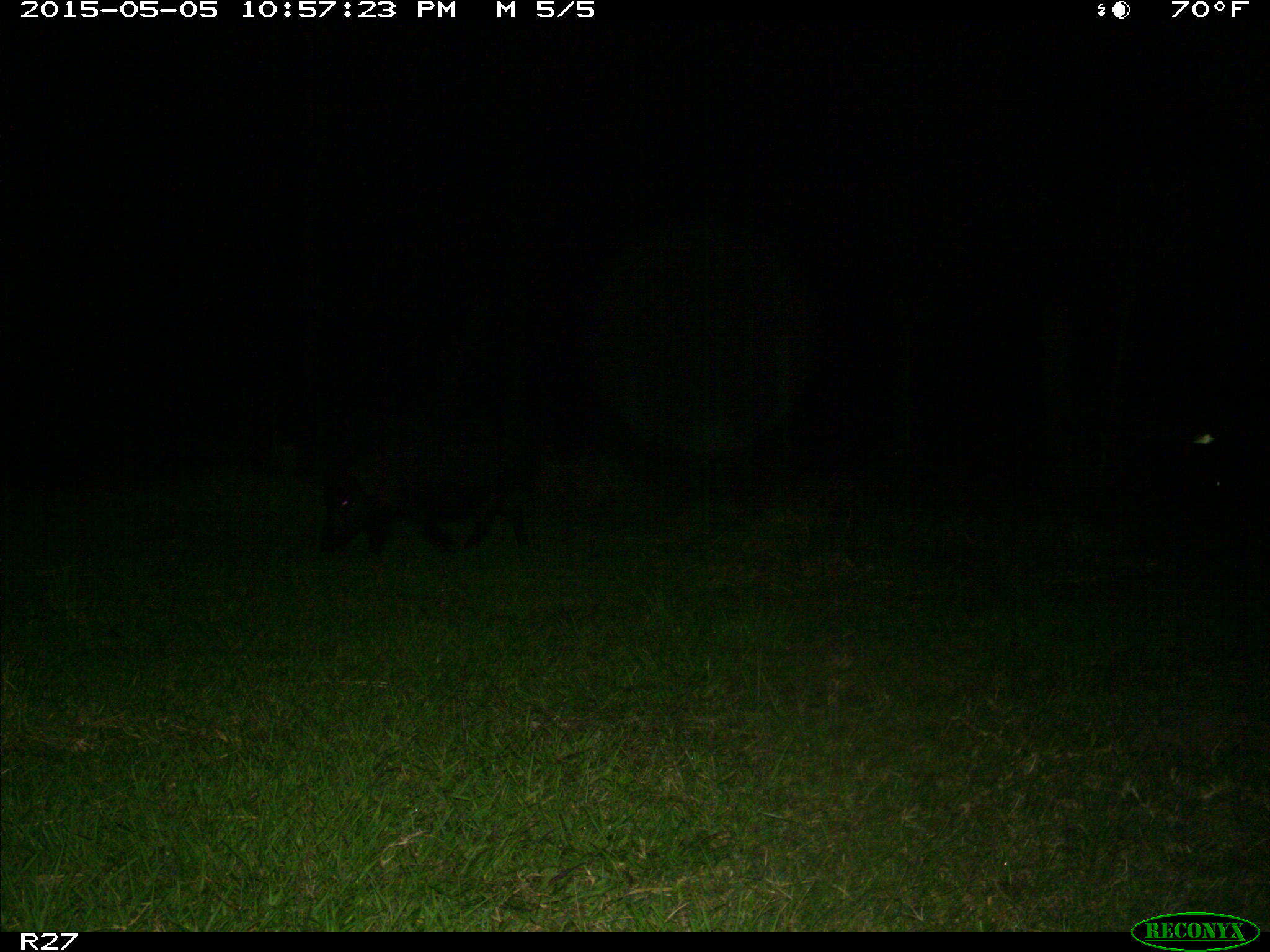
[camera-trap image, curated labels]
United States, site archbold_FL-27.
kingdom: Animalia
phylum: Chordata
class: Mammalia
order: Artiodactyla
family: Suidae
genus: Sus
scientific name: Sus scrofa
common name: wild boar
Sus scrofa (wild boar).